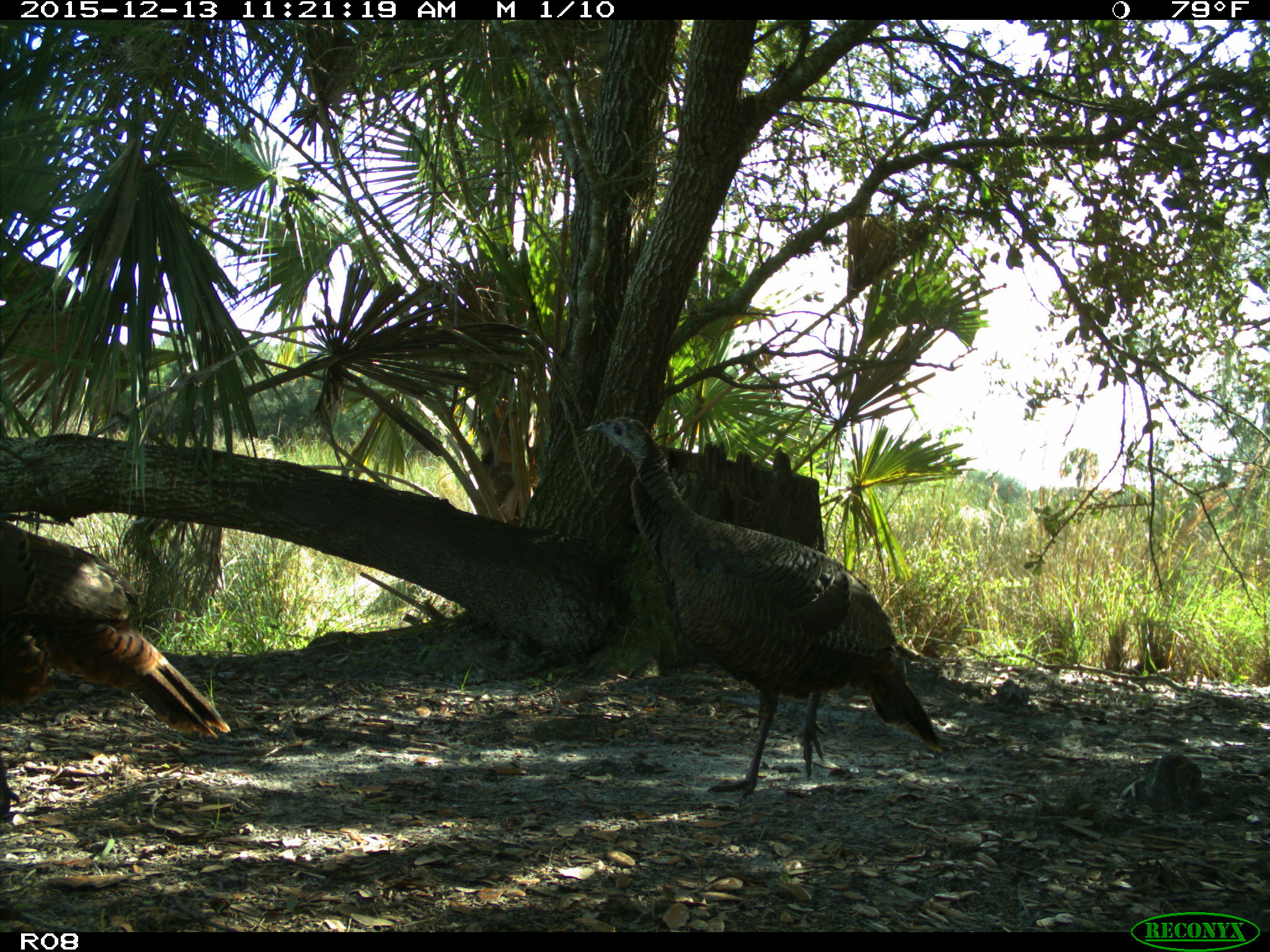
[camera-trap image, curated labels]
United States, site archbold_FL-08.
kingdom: Animalia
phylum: Chordata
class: Aves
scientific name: Aves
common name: birds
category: unidentified bird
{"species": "unidentified bird (birds) (Aves)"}